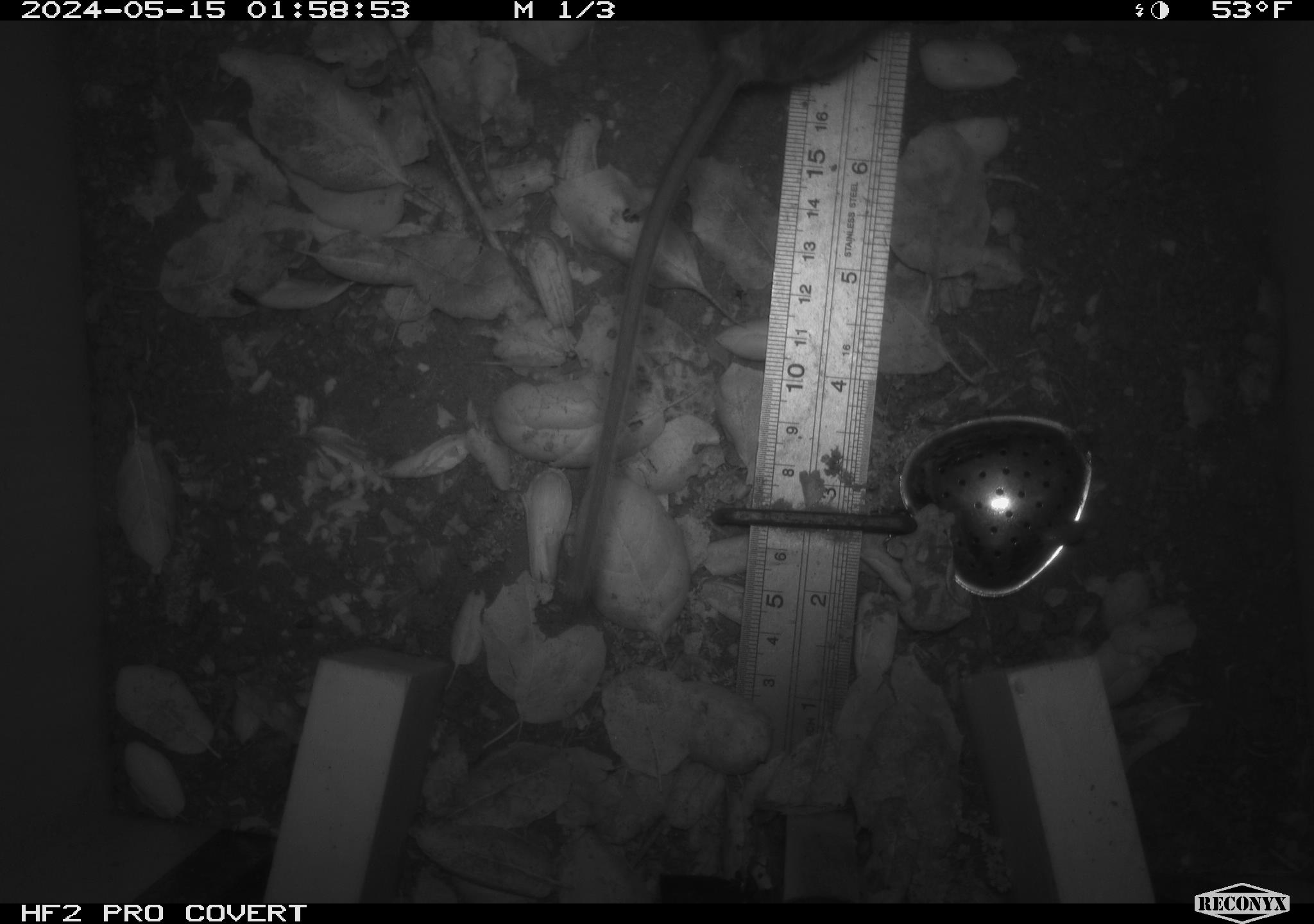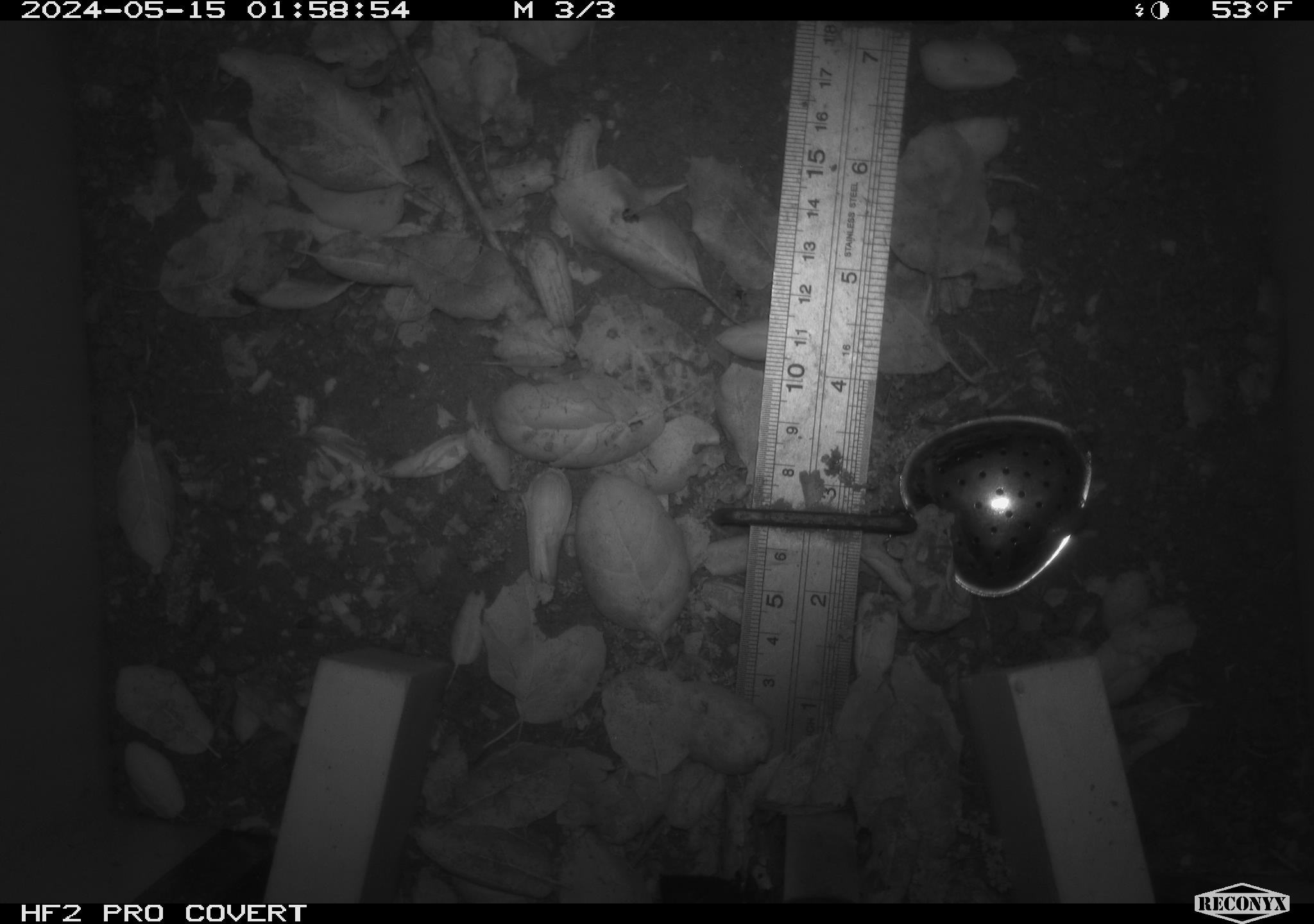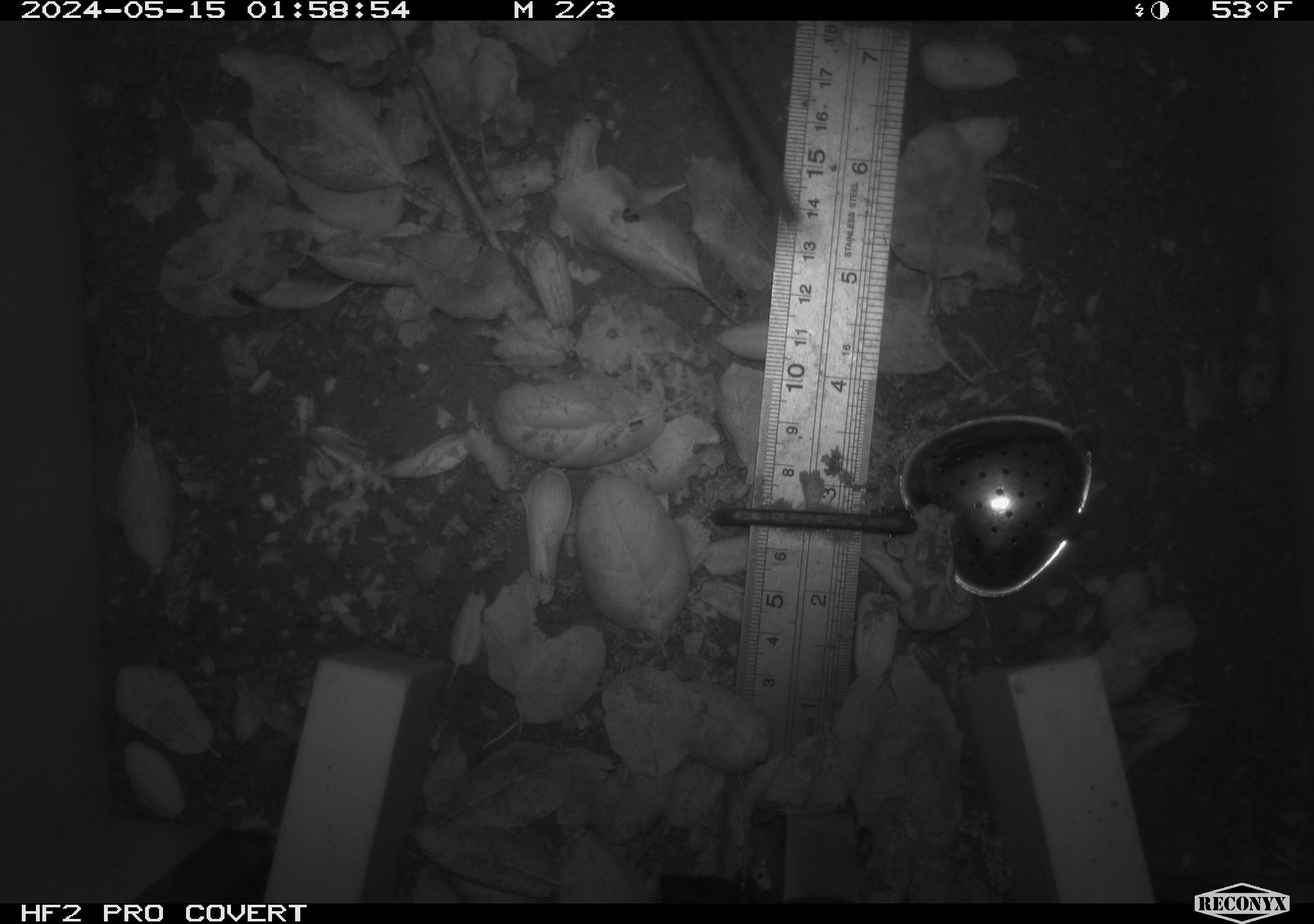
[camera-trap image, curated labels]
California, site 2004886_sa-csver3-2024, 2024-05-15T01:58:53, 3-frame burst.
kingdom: Animalia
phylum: Chordata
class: Mammalia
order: Rodentia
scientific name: Rodentia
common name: rodent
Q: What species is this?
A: Rodent (Rodentia).